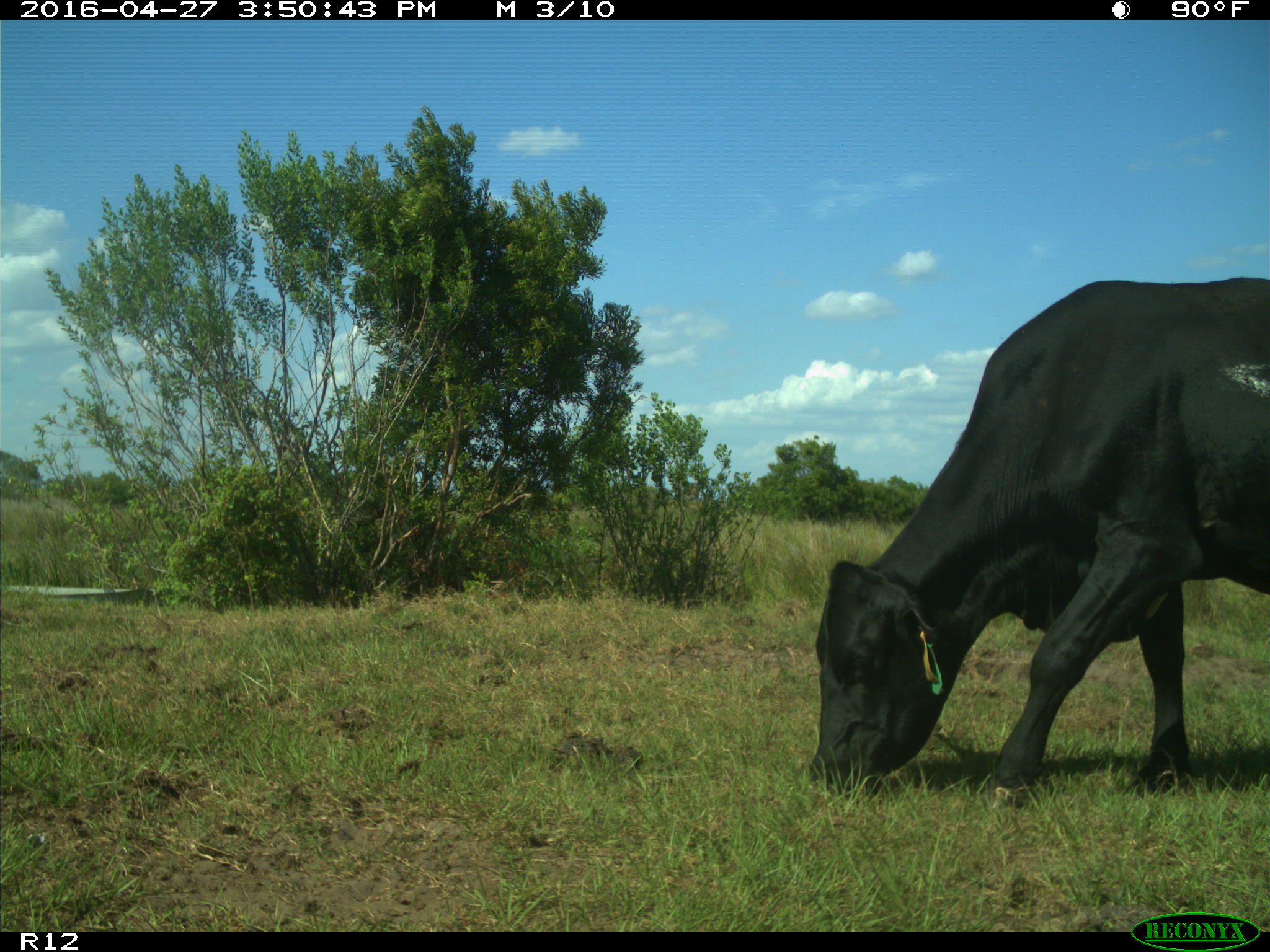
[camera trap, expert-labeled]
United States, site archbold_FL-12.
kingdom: Animalia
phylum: Chordata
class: Mammalia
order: Artiodactyla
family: Bovidae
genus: Bos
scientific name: Bos taurus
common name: domestic cow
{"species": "Bos taurus (domestic cow)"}